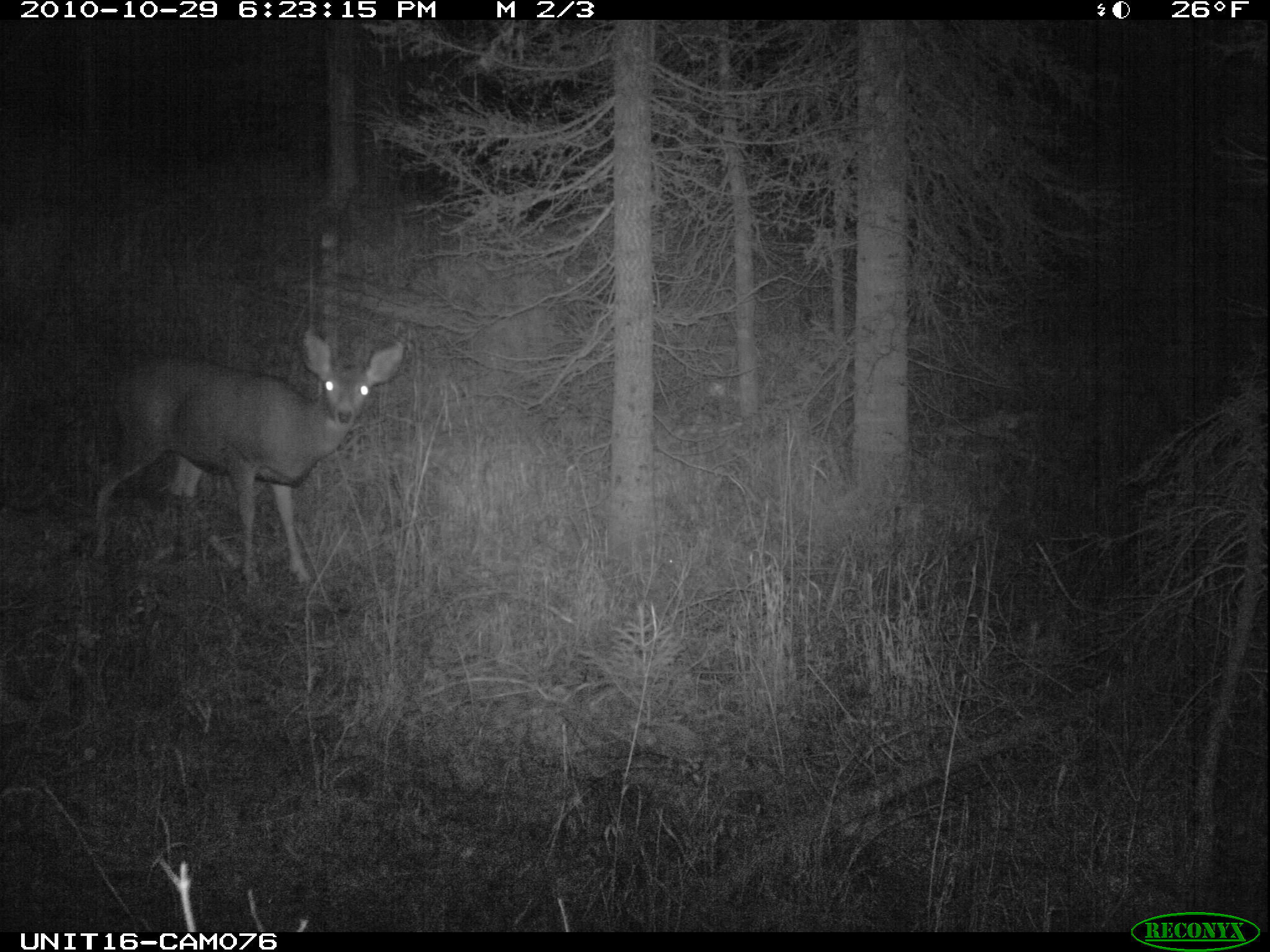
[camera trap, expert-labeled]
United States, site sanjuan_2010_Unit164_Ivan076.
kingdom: Animalia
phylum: Chordata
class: Mammalia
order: Artiodactyla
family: Cervidae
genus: Odocoileus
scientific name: Odocoileus hemionus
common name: mule deer